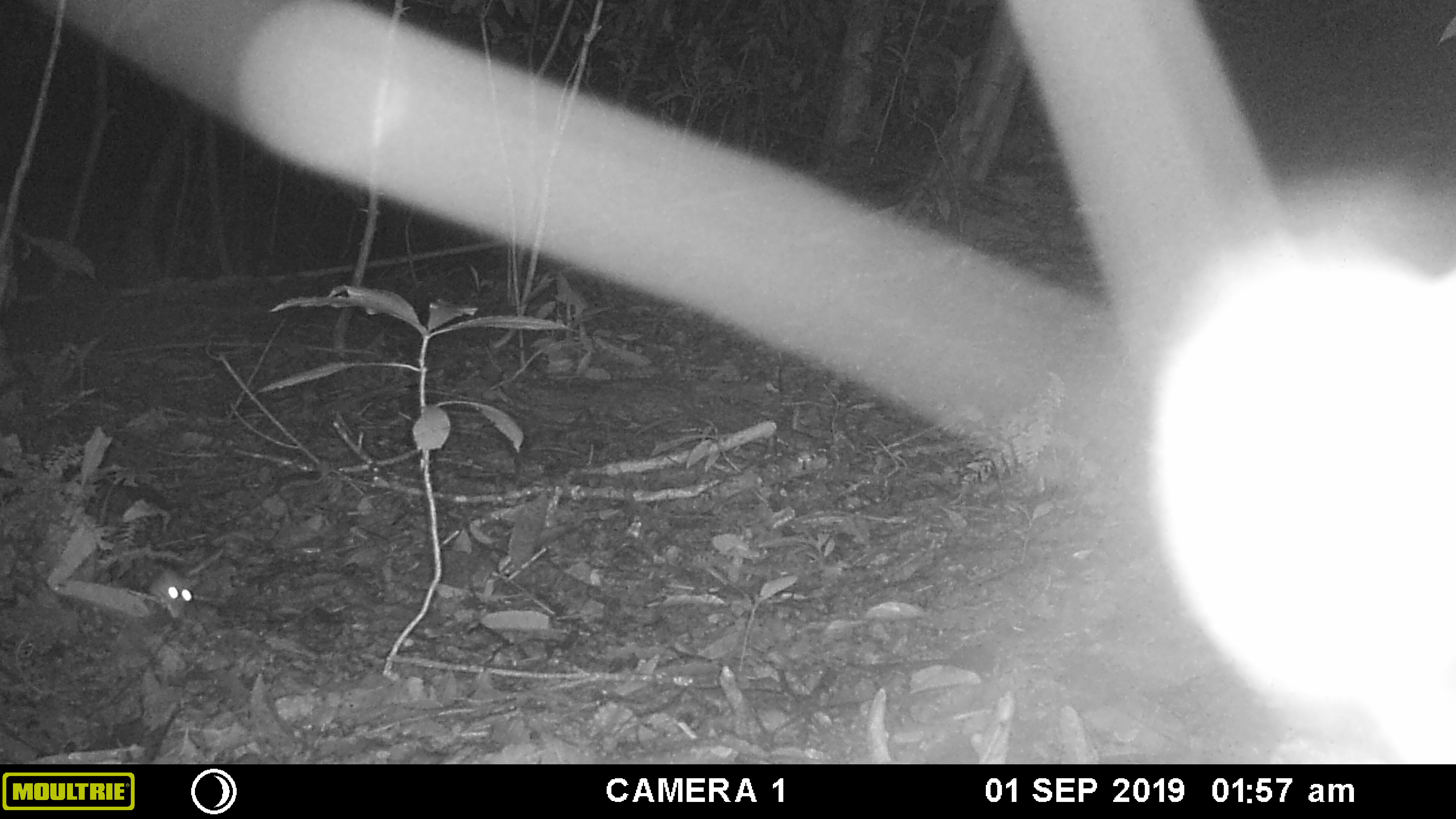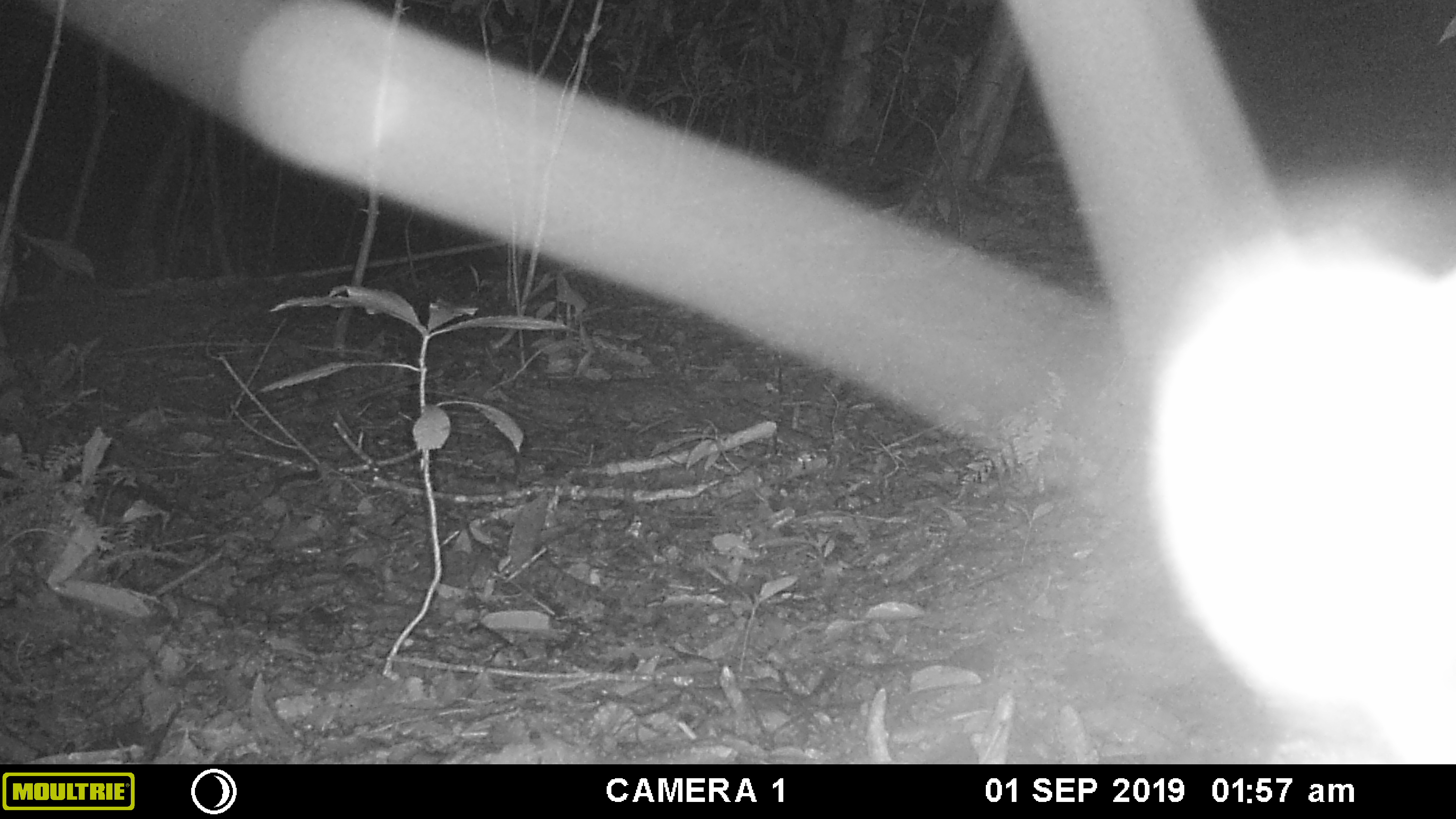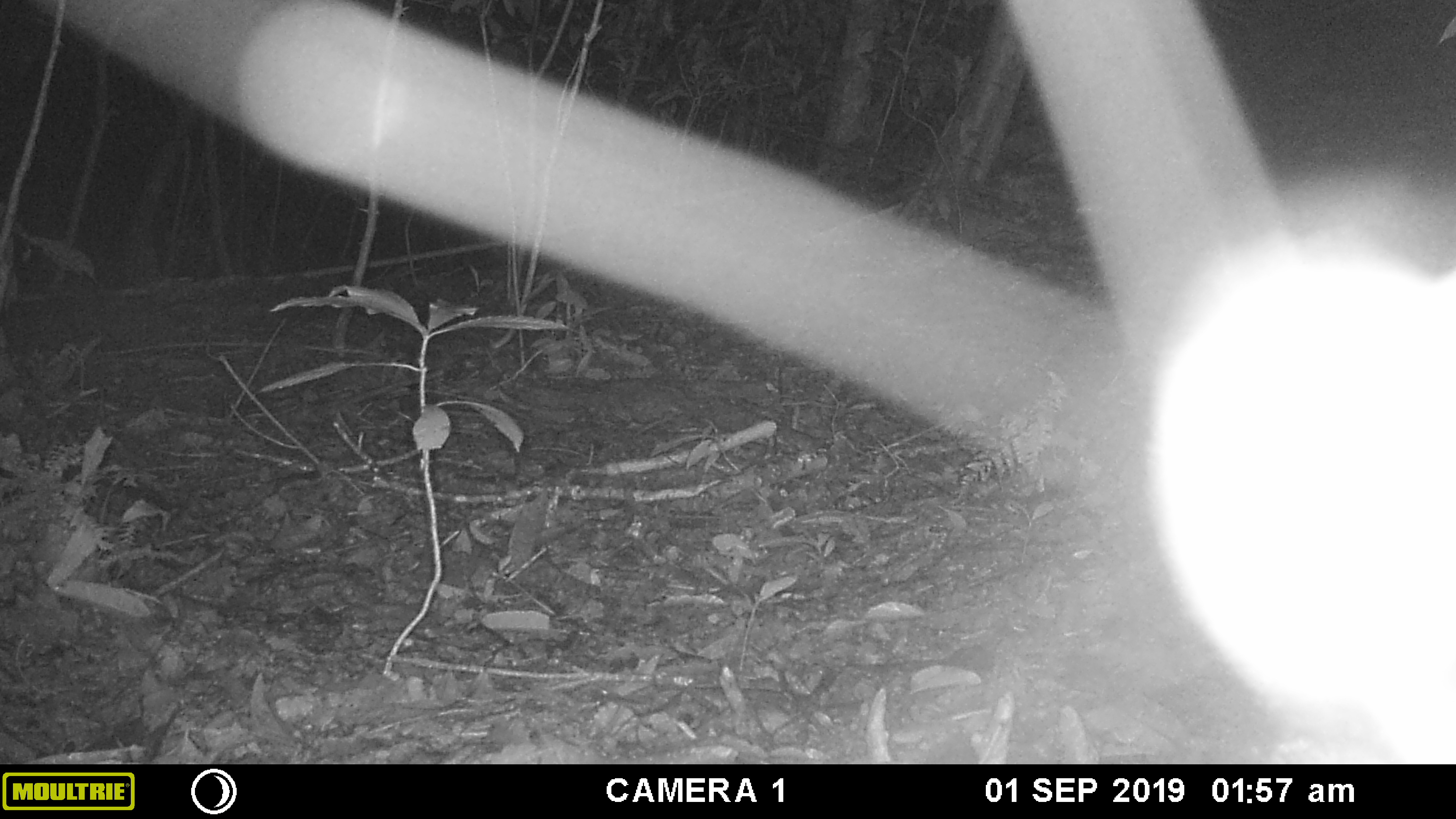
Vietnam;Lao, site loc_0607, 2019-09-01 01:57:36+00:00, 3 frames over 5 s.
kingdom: Animalia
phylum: Chordata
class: Mammalia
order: Rodentia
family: Muridae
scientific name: Muridae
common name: old-world mice and rats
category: unidentified murid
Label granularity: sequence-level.